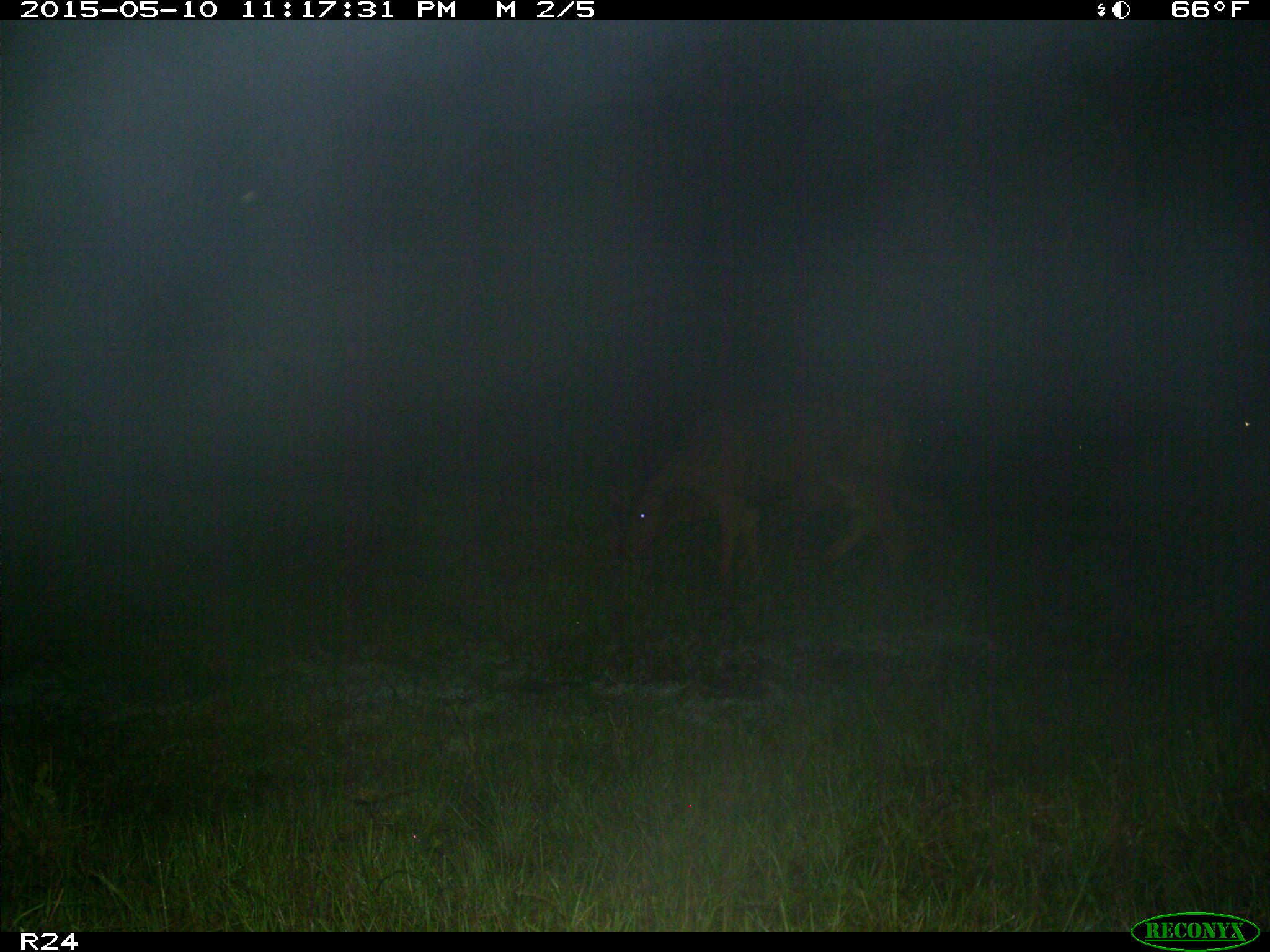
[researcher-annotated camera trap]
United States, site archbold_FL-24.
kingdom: Animalia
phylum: Chordata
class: Mammalia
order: Artiodactyla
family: Bovidae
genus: Bos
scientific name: Bos taurus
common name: domestic cow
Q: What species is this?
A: Bos taurus (domestic cow).